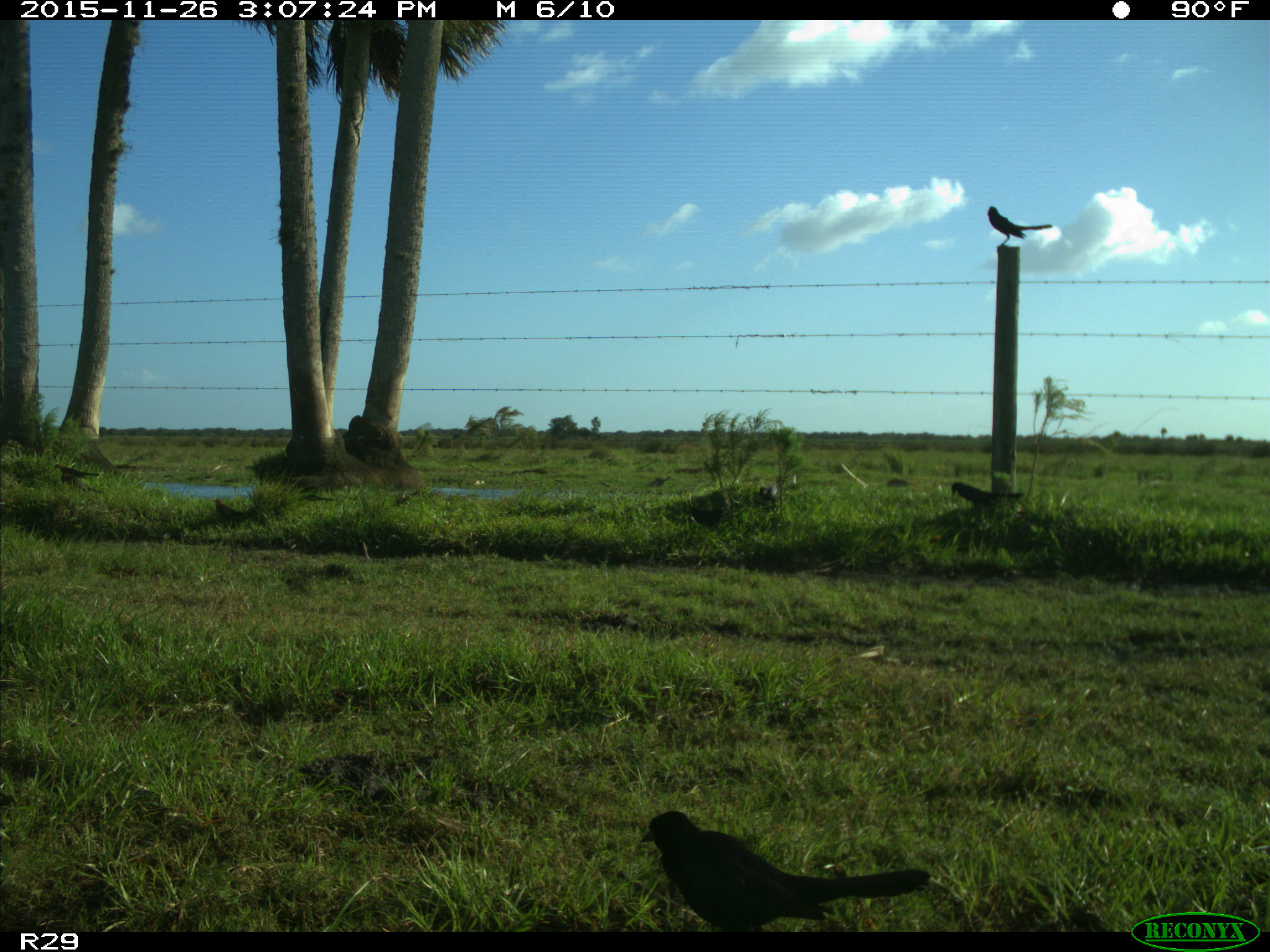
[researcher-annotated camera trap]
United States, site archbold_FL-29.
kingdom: Animalia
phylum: Chordata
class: Aves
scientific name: Aves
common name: birds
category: unidentified bird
Unidentified bird (birds) (Aves).